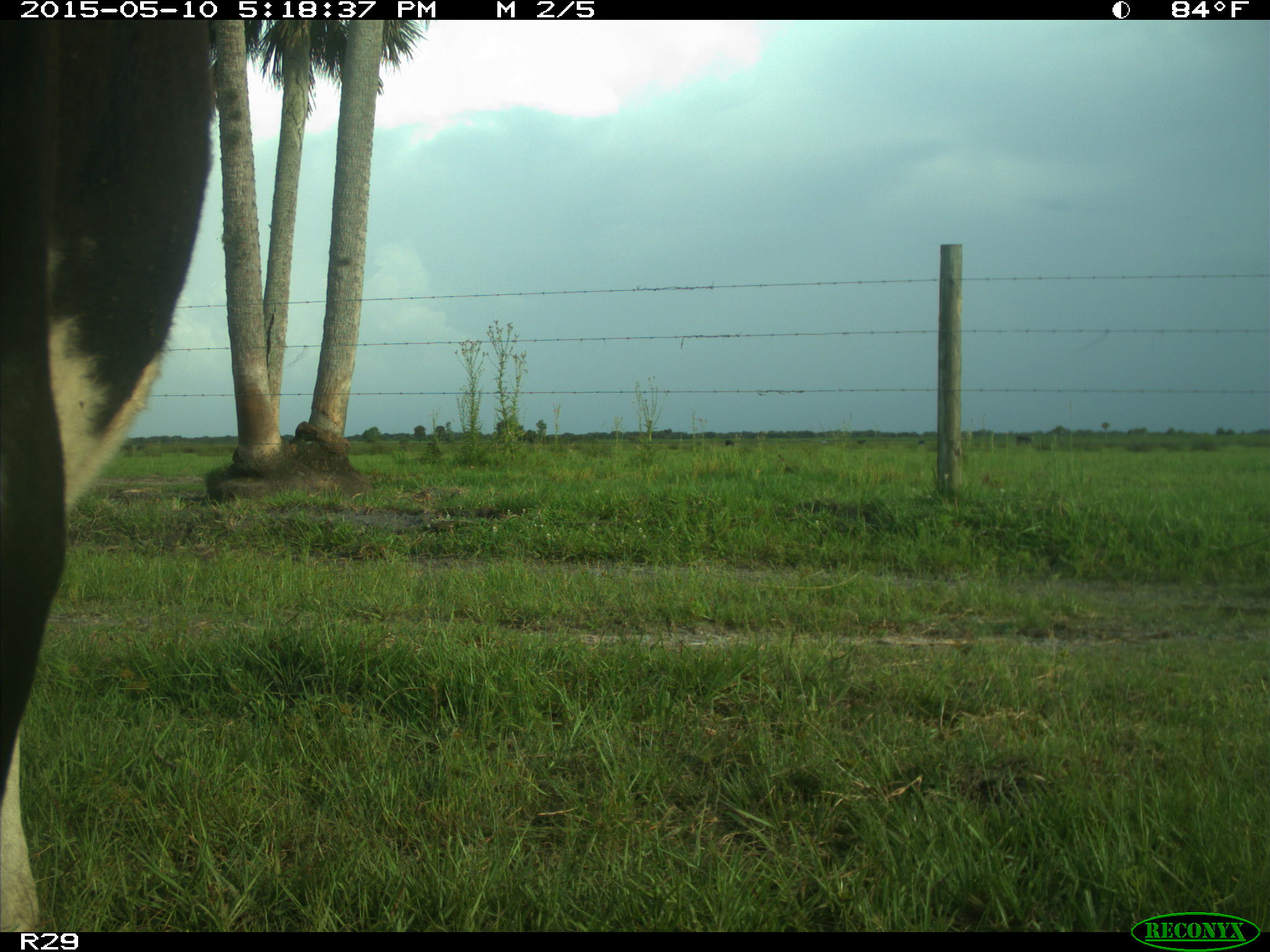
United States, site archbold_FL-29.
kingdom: Animalia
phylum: Chordata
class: Mammalia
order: Artiodactyla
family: Bovidae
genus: Bos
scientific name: Bos taurus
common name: domestic cow